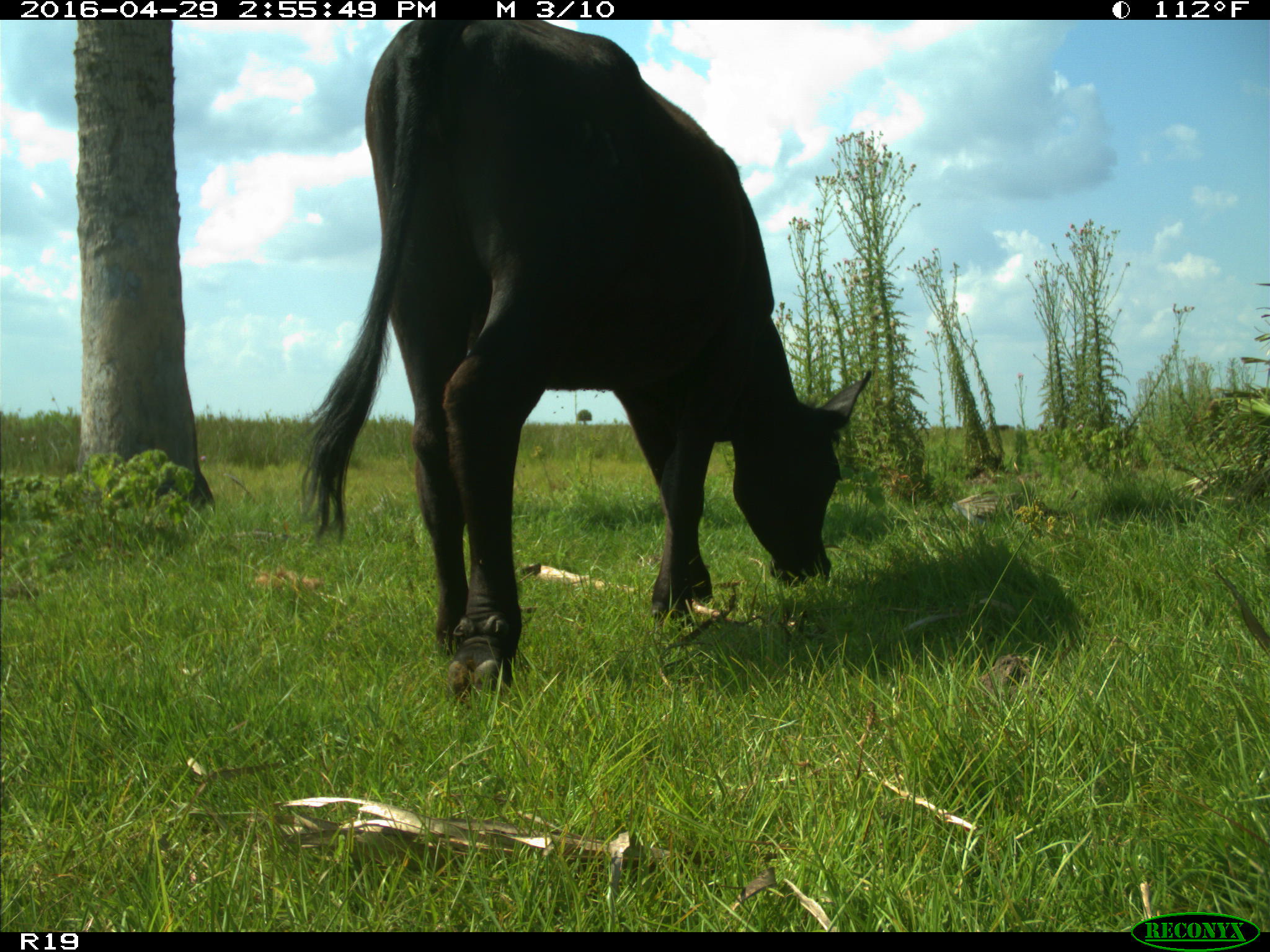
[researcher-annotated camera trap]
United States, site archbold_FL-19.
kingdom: Animalia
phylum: Chordata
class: Mammalia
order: Artiodactyla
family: Bovidae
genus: Bos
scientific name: Bos taurus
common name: domestic cow